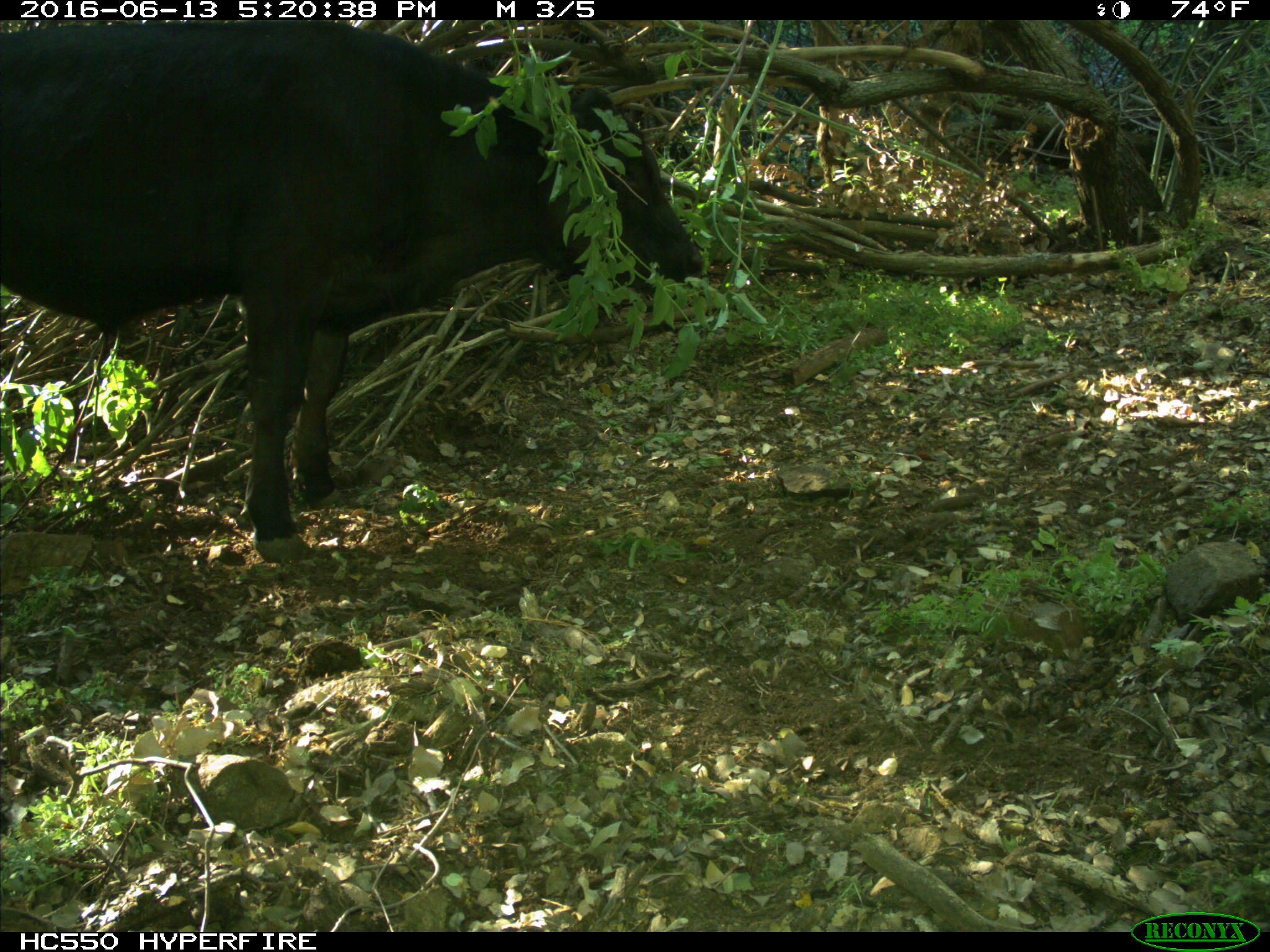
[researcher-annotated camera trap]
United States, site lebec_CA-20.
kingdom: Animalia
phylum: Chordata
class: Mammalia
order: Artiodactyla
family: Bovidae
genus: Bos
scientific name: Bos taurus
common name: domestic cow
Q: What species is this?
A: Bos taurus (domestic cow).